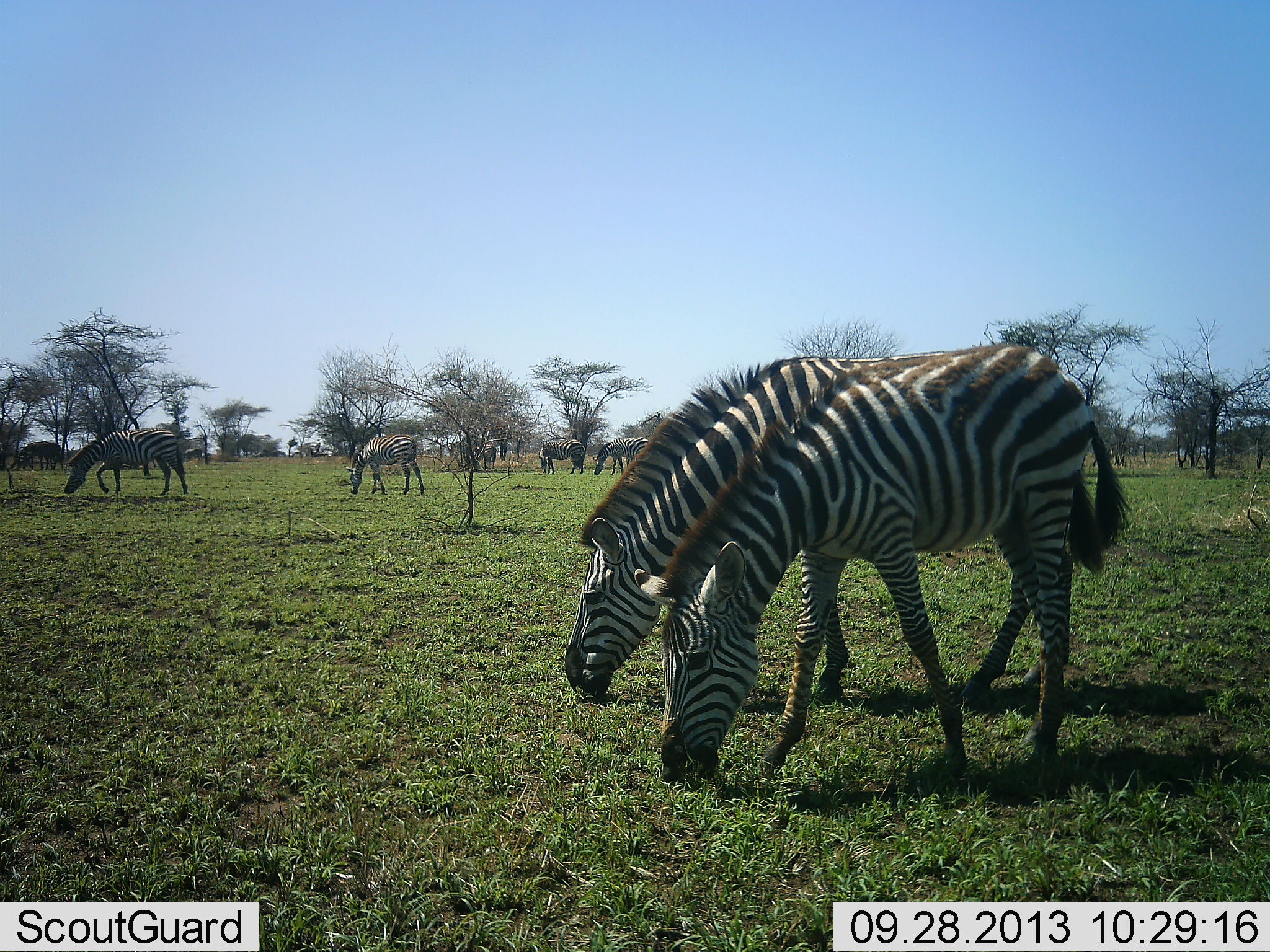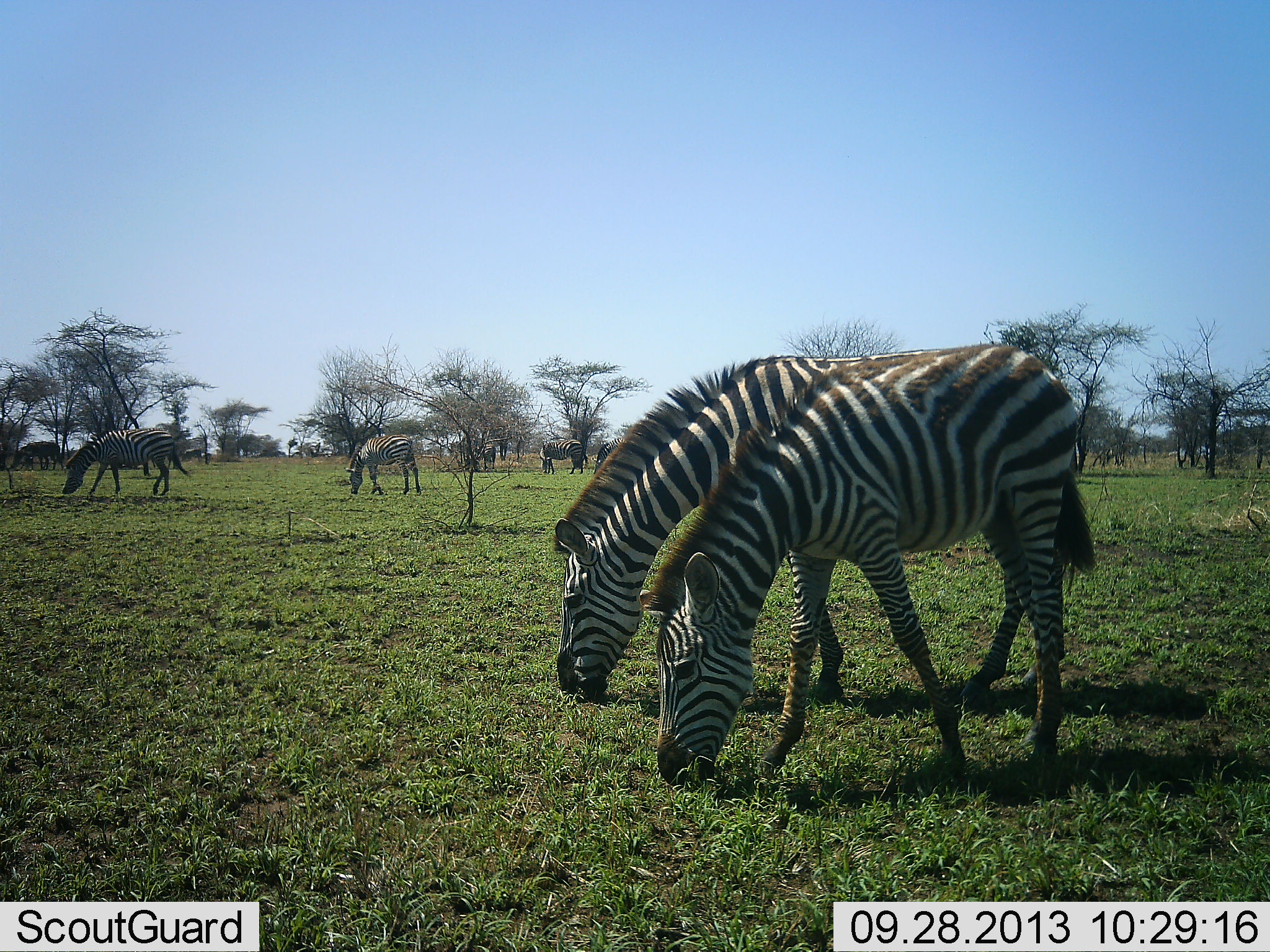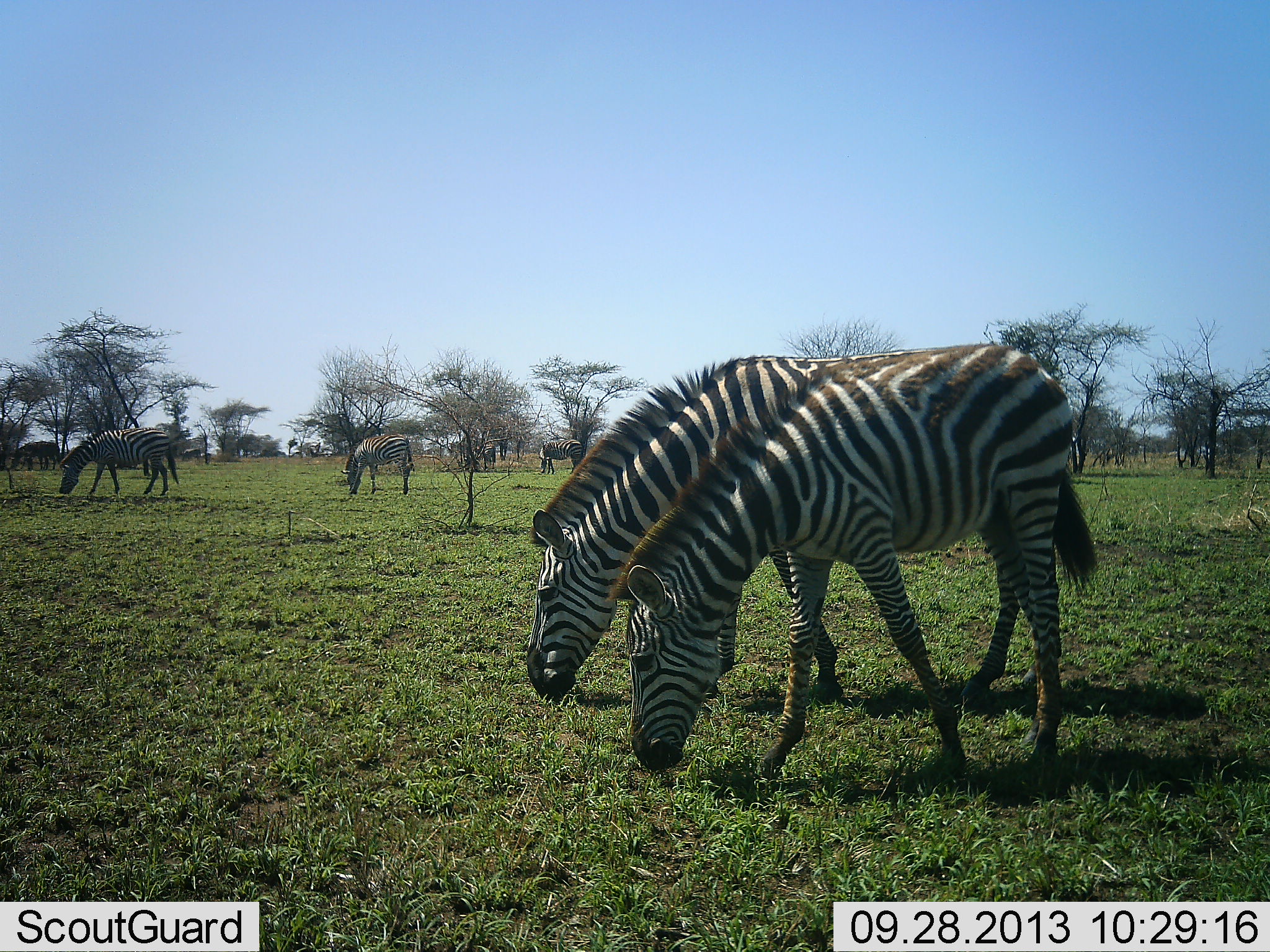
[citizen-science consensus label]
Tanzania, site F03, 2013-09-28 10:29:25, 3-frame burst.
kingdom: Animalia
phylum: Chordata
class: Mammalia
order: Perissodactyla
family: Equidae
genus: Equus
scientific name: Equus quagga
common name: plains zebra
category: zebra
Zebra (plains zebra) (Equus quagga), count 6. Behavior (volunteer vote fractions): standing 17%, resting 0%, moving 13%, interacting 0%. Young present (vote fraction): 7%. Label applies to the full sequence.